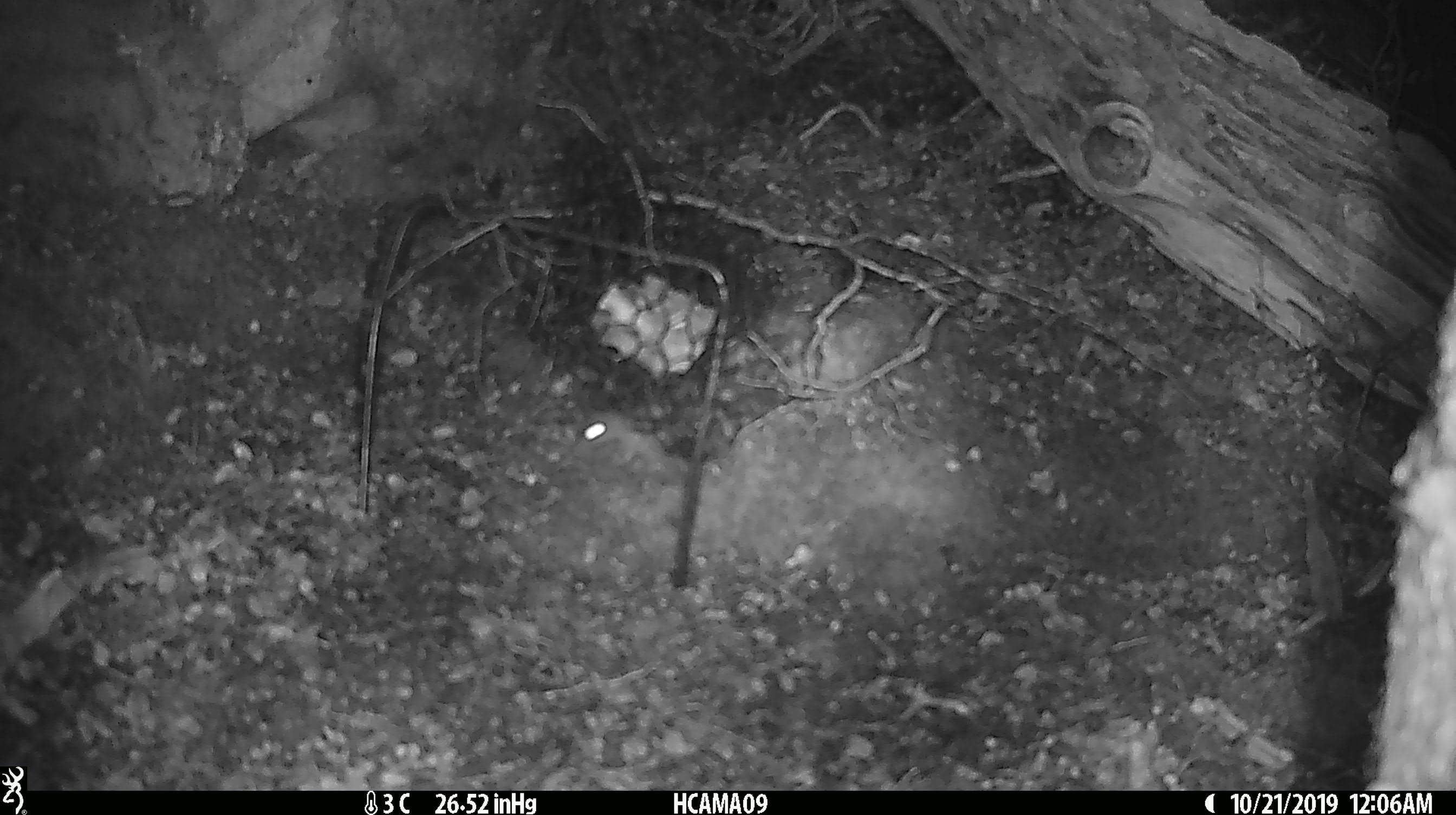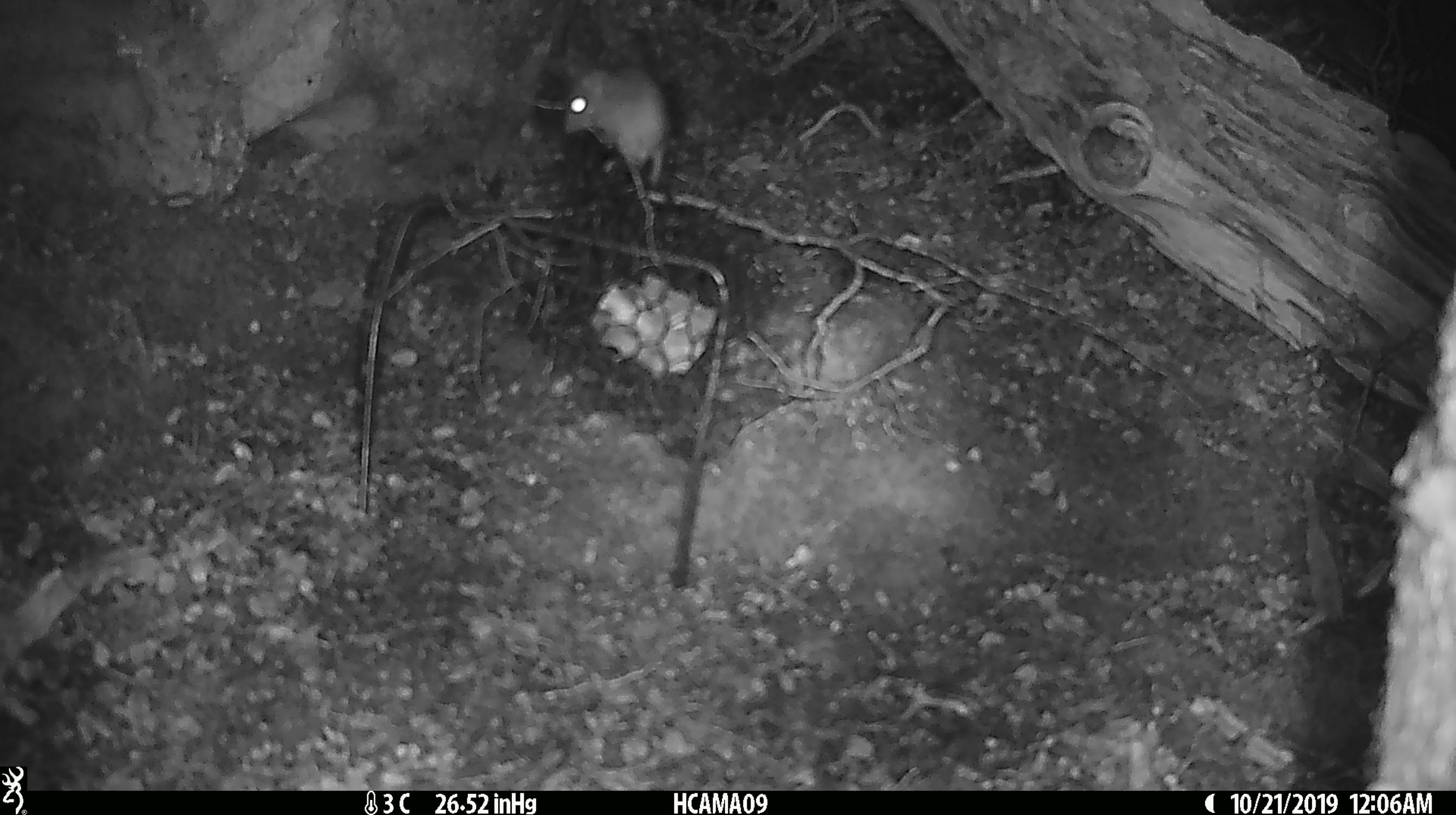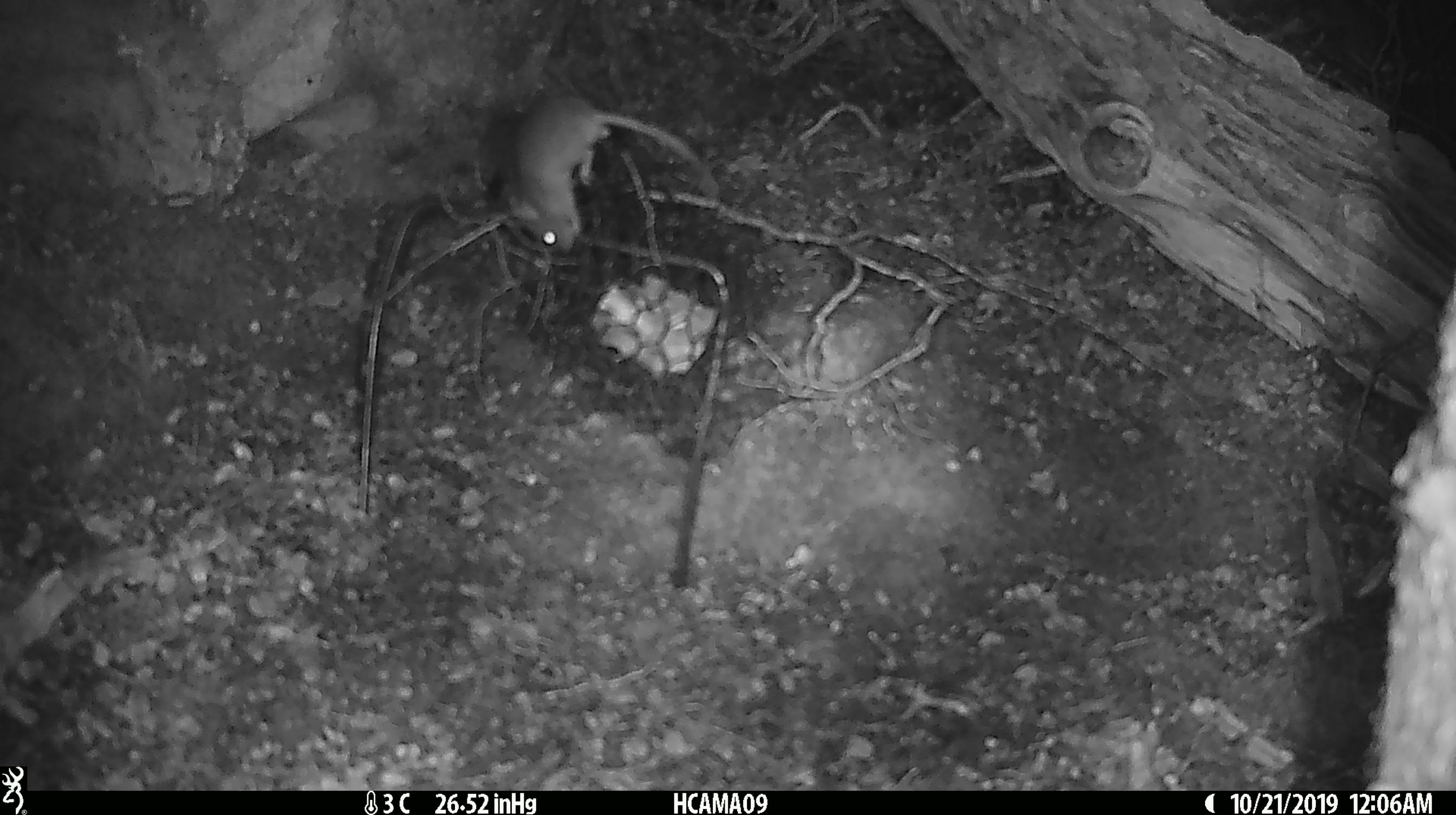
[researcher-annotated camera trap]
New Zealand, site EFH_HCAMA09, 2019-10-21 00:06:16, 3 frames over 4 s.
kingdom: Animalia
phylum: Chordata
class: Mammalia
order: Rodentia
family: Muridae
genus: Mus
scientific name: Mus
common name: mouse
Mouse (Mus).